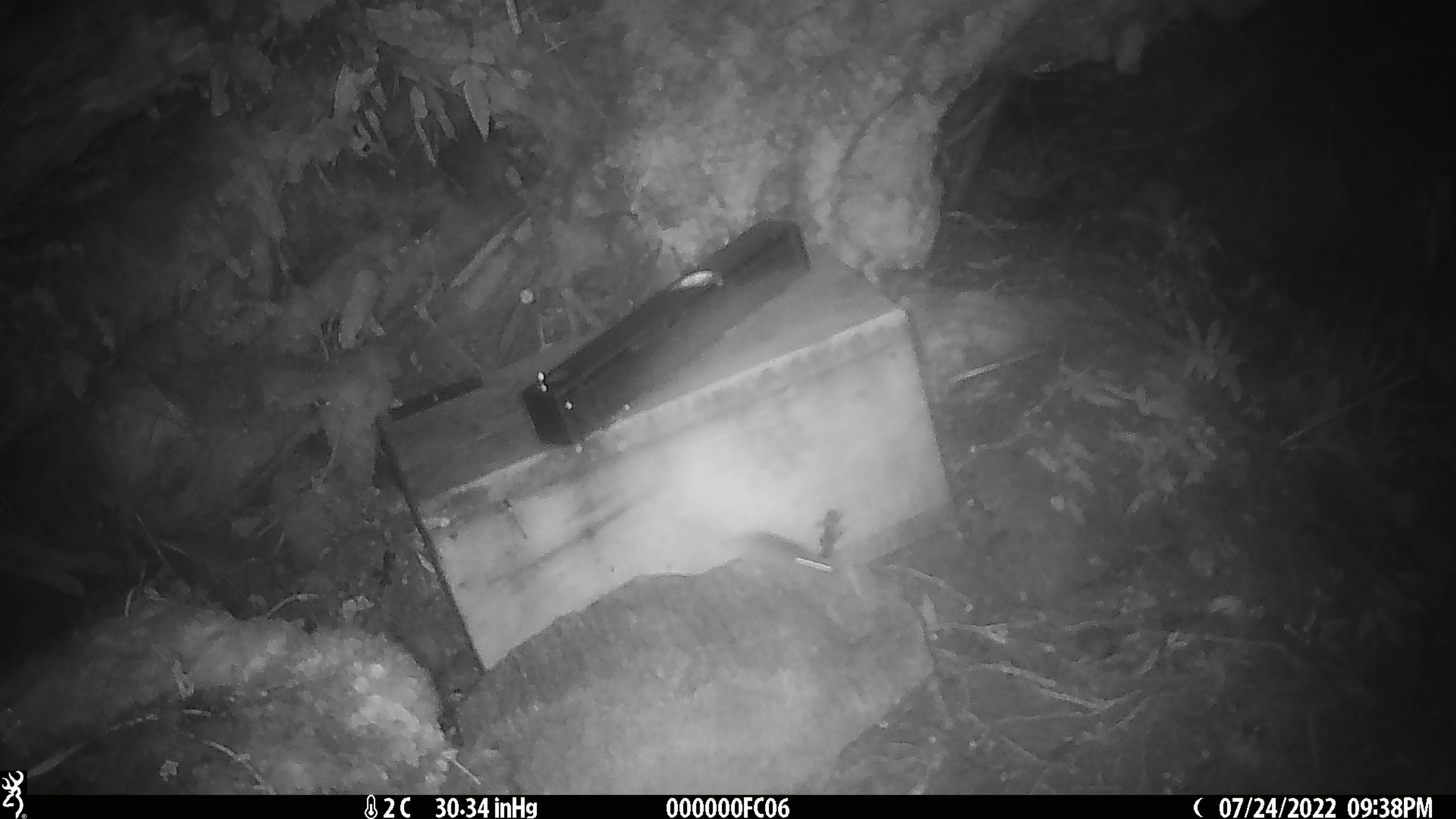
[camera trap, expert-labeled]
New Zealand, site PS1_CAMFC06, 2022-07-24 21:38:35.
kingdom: Animalia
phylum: Chordata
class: Mammalia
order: Rodentia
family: Muridae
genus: Mus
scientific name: Mus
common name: mouse